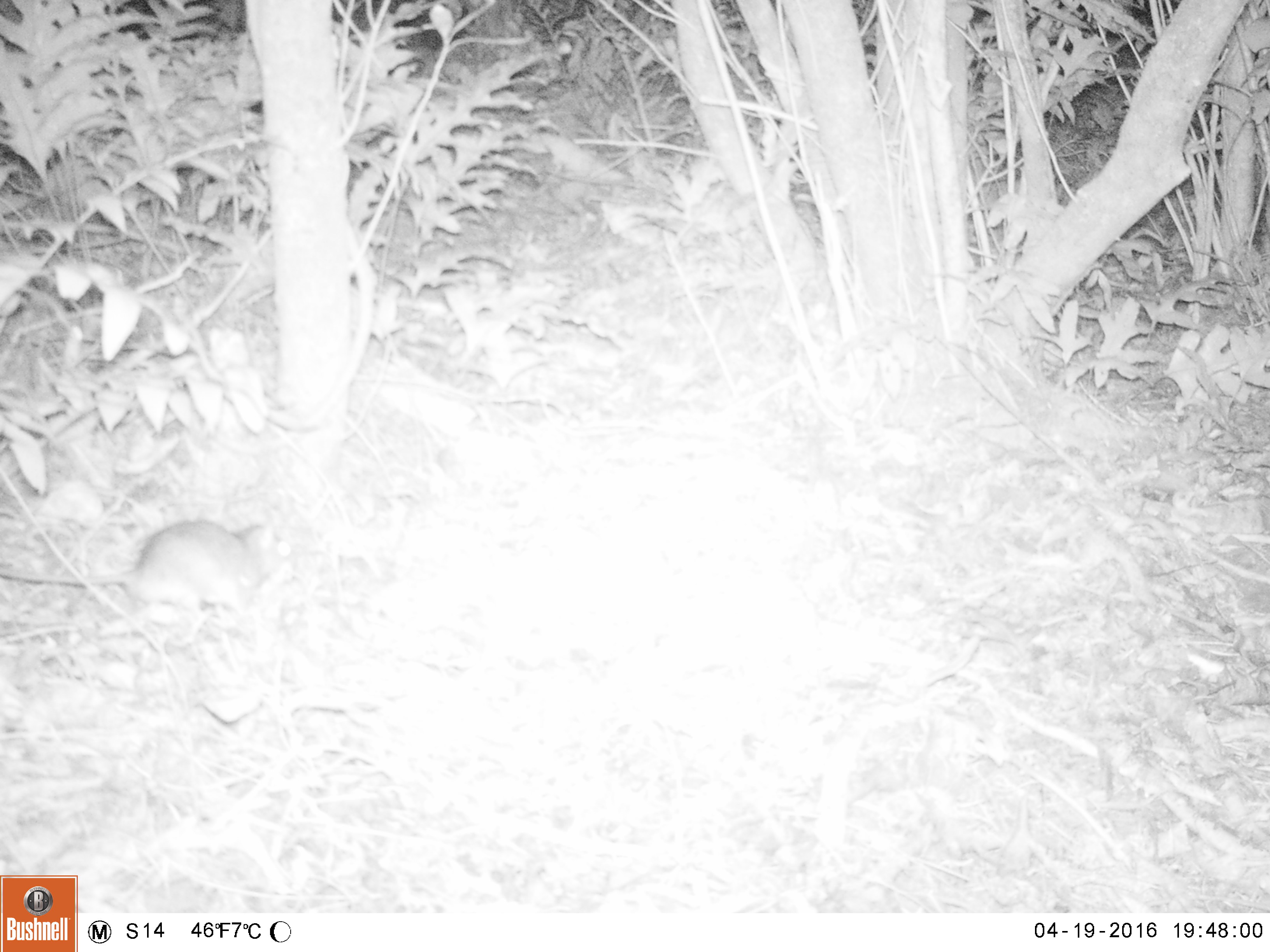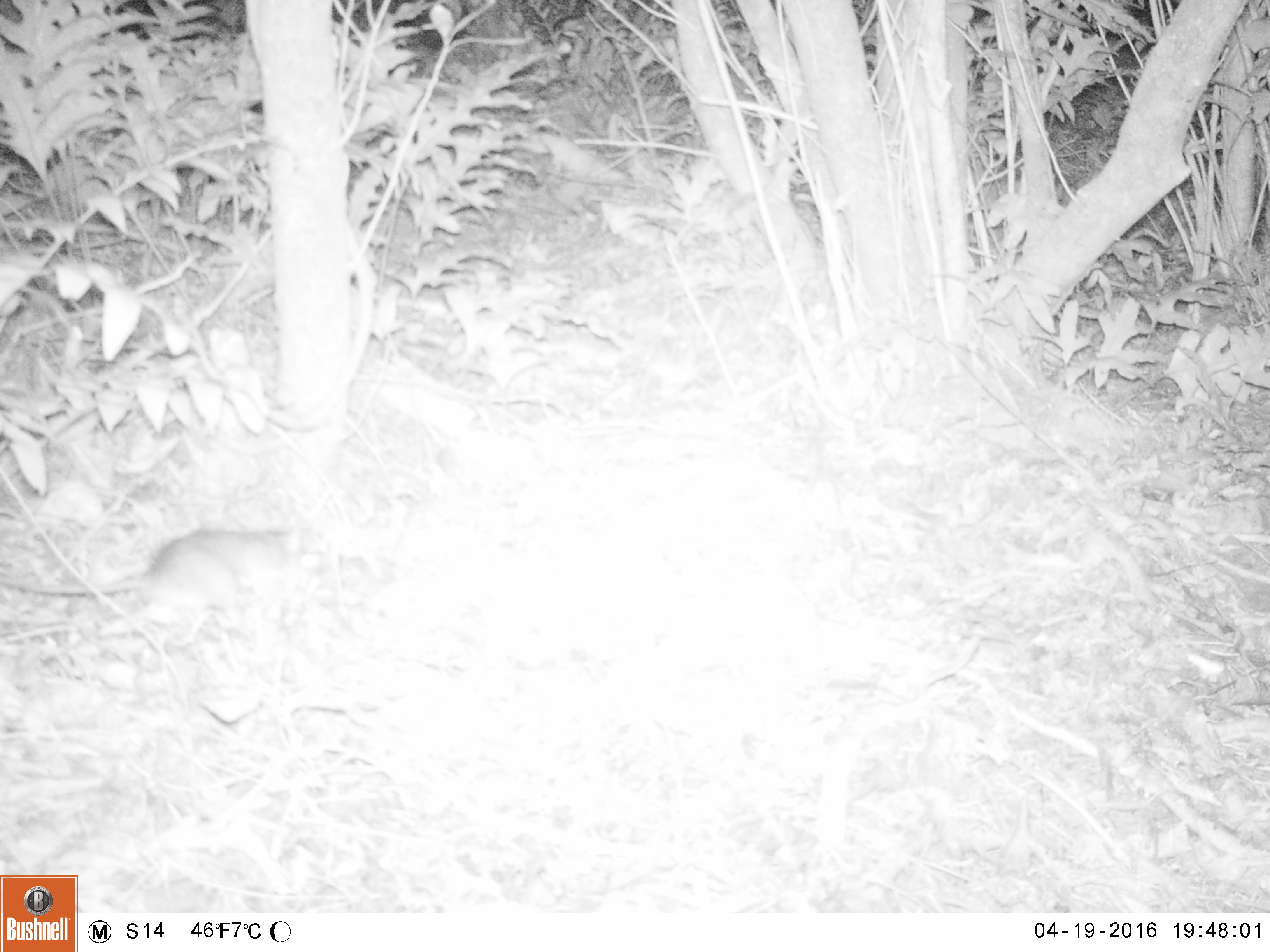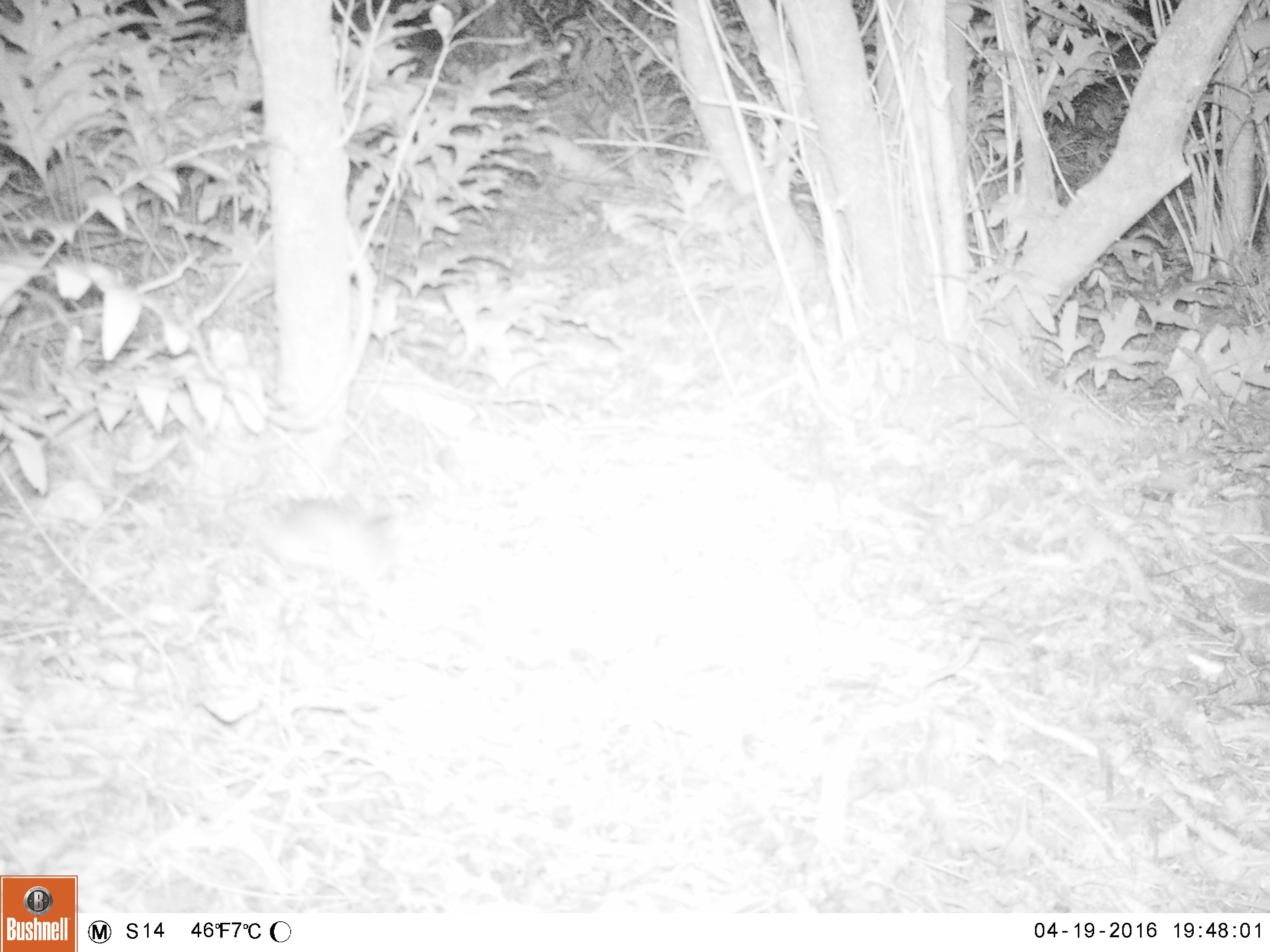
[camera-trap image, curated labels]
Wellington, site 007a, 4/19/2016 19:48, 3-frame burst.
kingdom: Animalia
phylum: Chordata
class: Mammalia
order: Rodentia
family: Muridae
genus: Rattus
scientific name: Rattus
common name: rat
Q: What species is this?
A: Rat (Rattus).